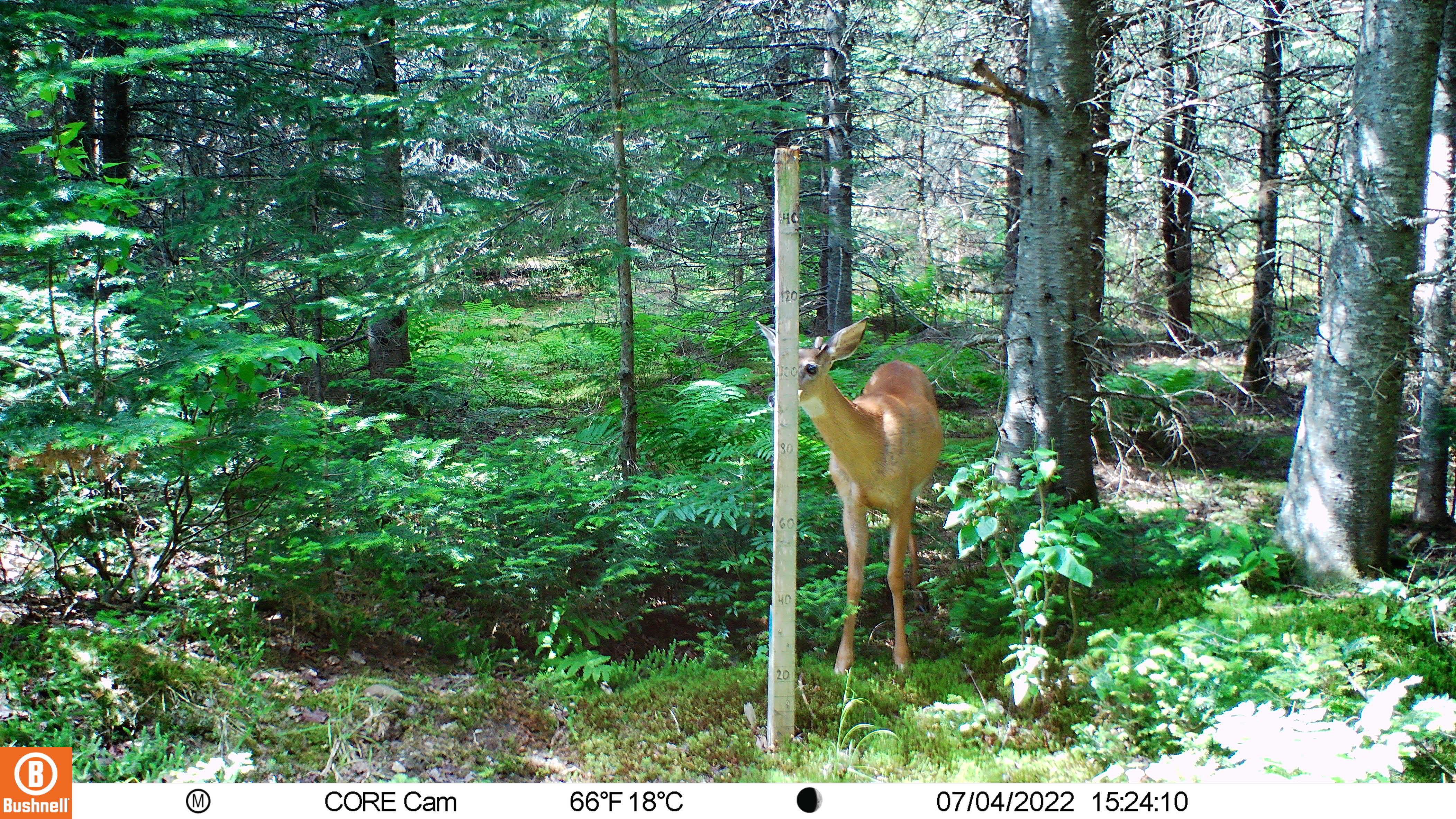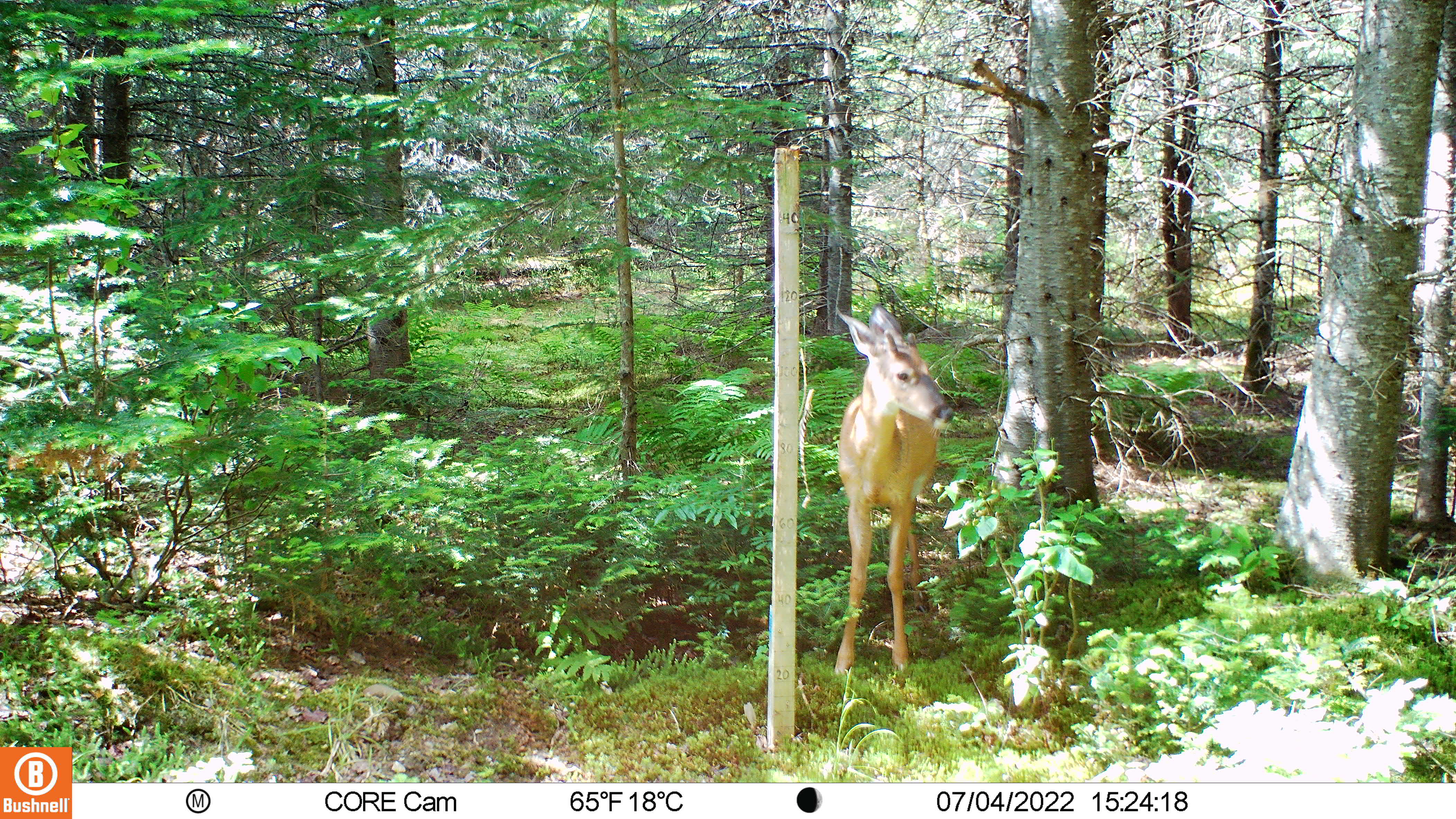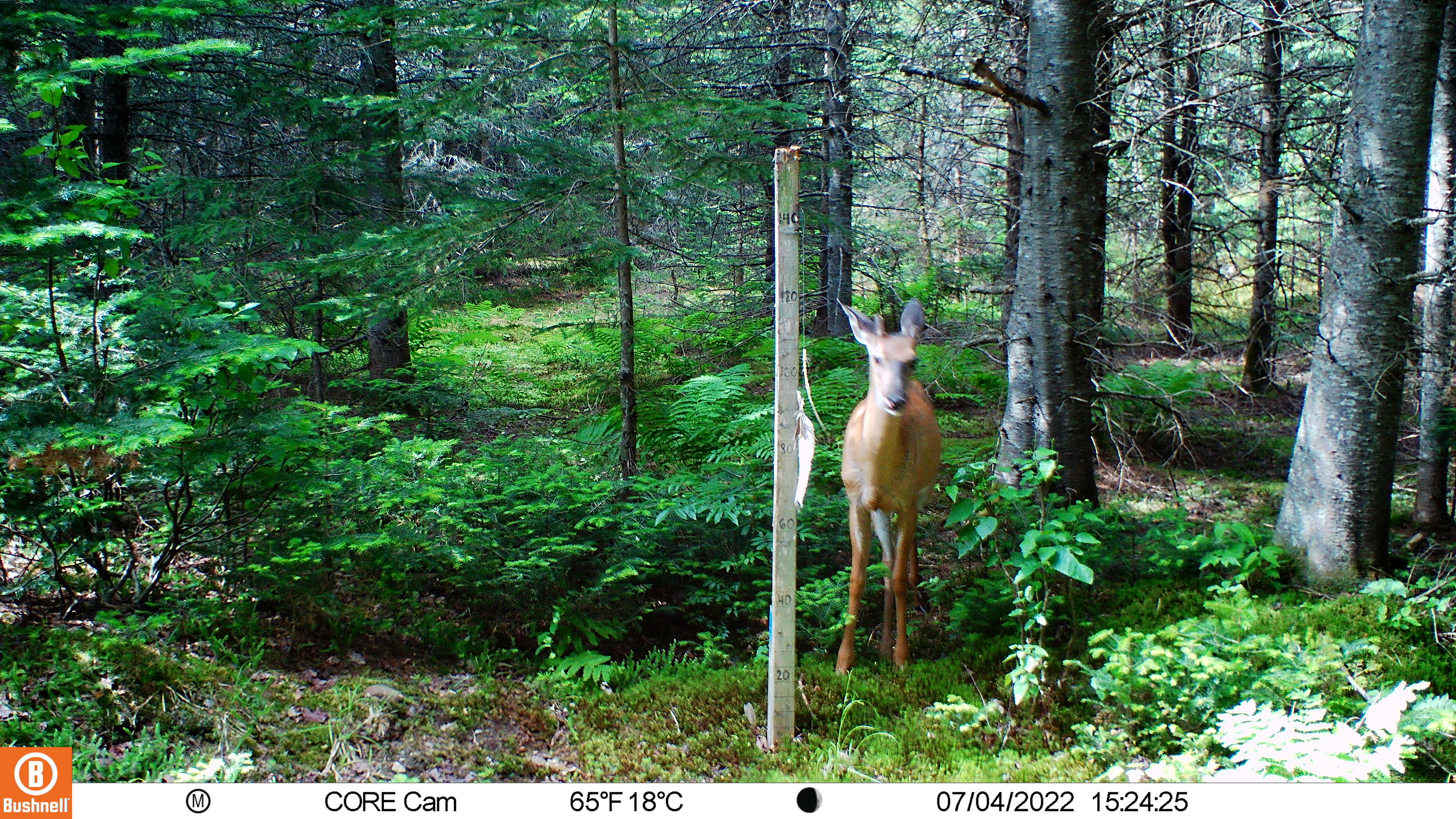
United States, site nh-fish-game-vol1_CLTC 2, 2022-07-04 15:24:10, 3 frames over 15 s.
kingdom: Animalia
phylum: Chordata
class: Mammalia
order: Artiodactyla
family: Cervidae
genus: Odocoileus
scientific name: Odocoileus virginianus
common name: white-tailed deer